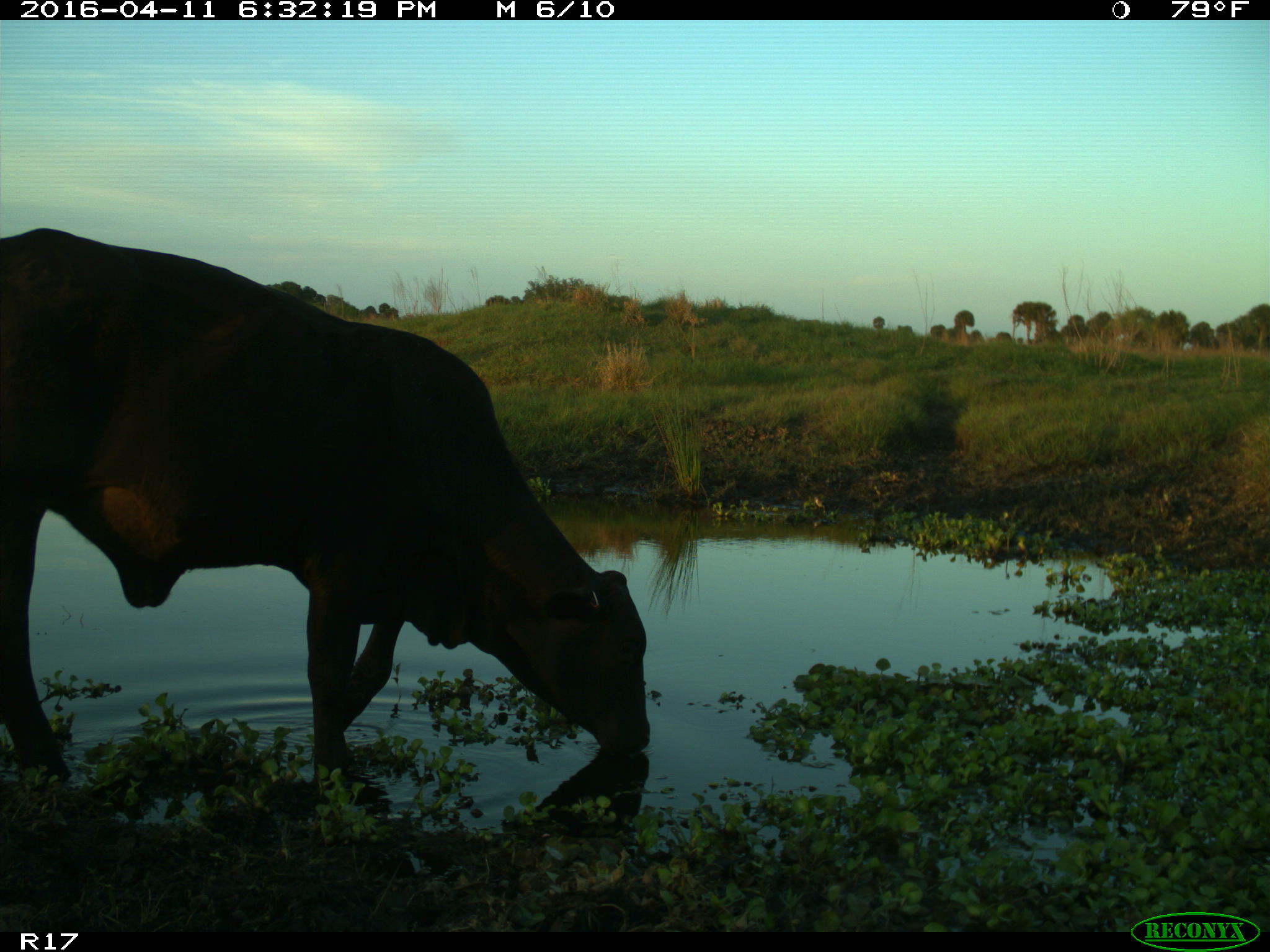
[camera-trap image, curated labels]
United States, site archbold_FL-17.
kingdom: Animalia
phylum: Chordata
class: Mammalia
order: Artiodactyla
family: Bovidae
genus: Bos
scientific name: Bos taurus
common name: domestic cow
Bos taurus (domestic cow).